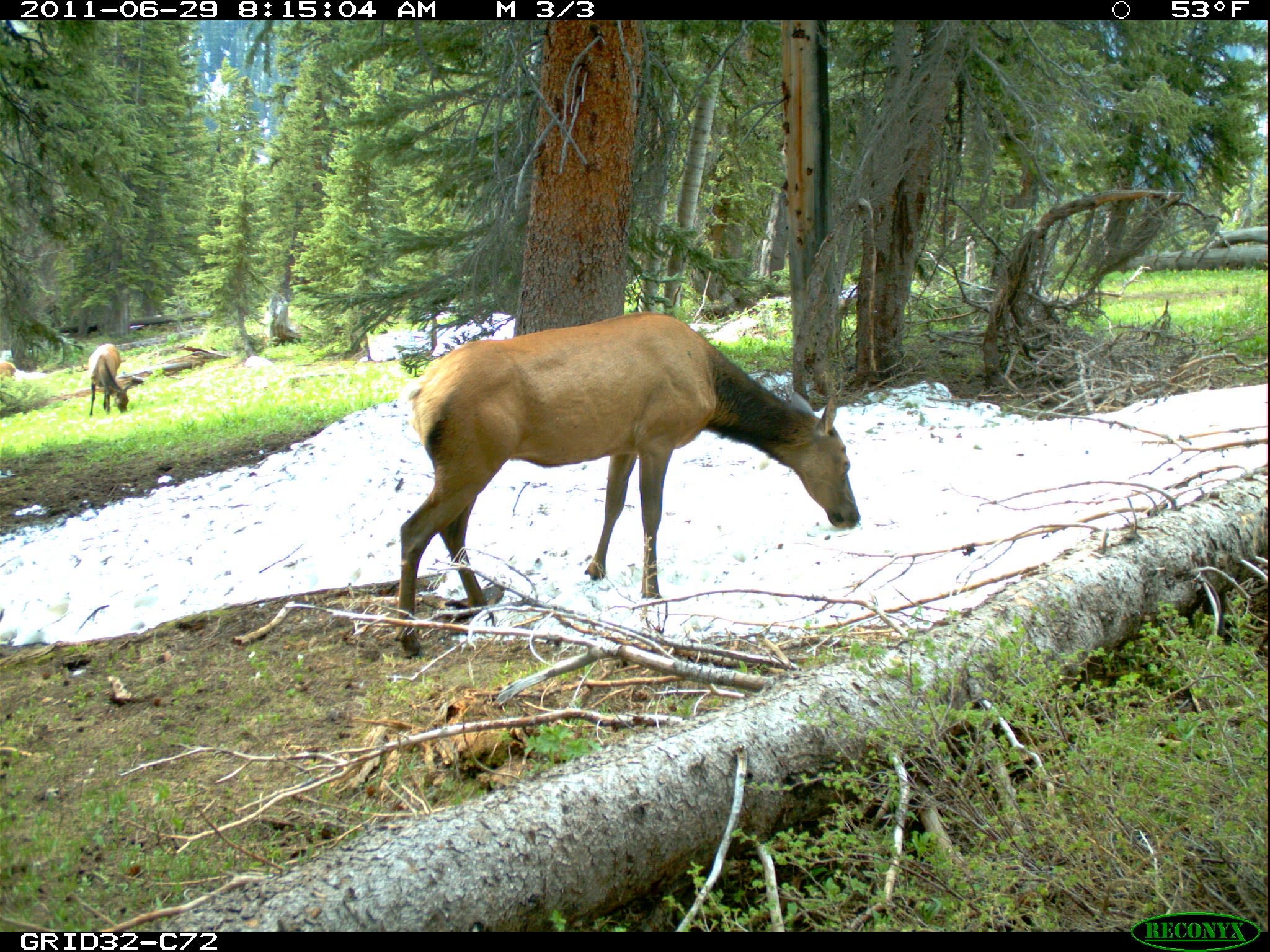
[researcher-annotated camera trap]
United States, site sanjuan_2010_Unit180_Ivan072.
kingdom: Animalia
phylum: Chordata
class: Mammalia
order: Artiodactyla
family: Cervidae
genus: Cervus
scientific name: Cervus elaphus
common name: red deer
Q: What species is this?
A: Cervus elaphus (red deer).